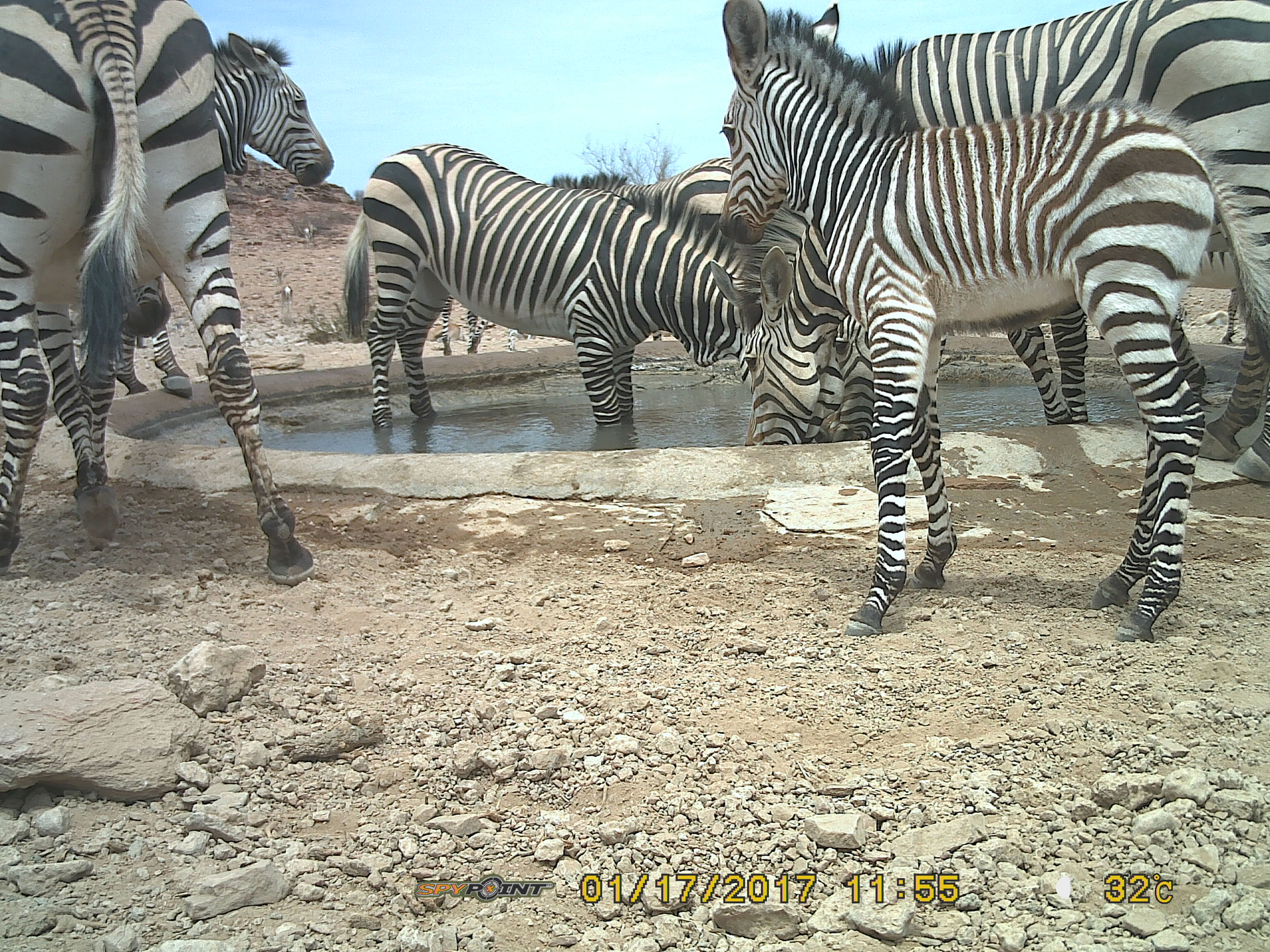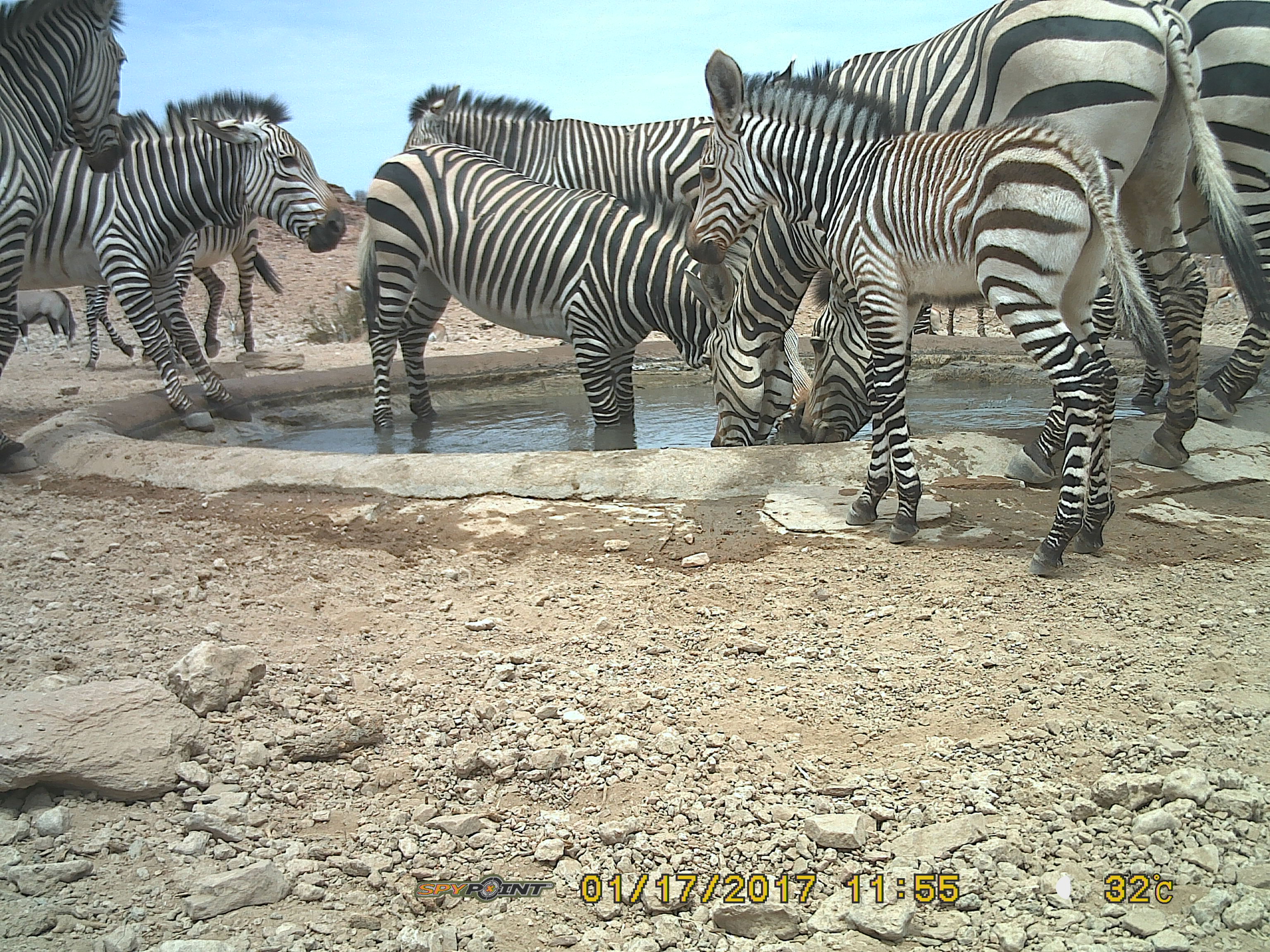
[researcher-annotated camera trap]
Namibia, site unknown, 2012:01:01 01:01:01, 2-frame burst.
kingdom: Animalia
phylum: Chordata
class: Mammalia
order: Perissodactyla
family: Equidae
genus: Equus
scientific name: Equus zebra hartmannae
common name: hartmann's mountain zebra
Equus zebra hartmannae (hartmann's mountain zebra).